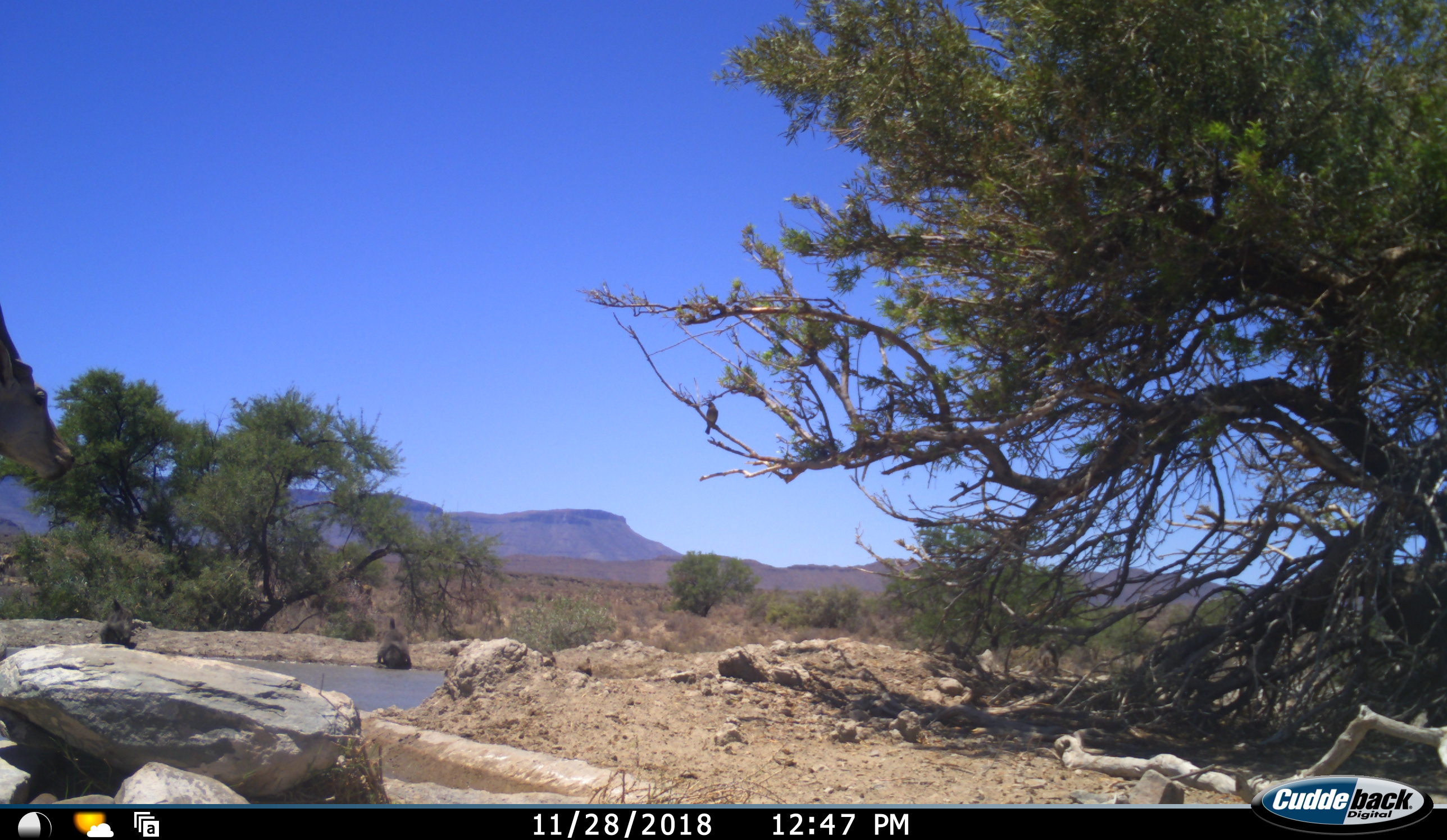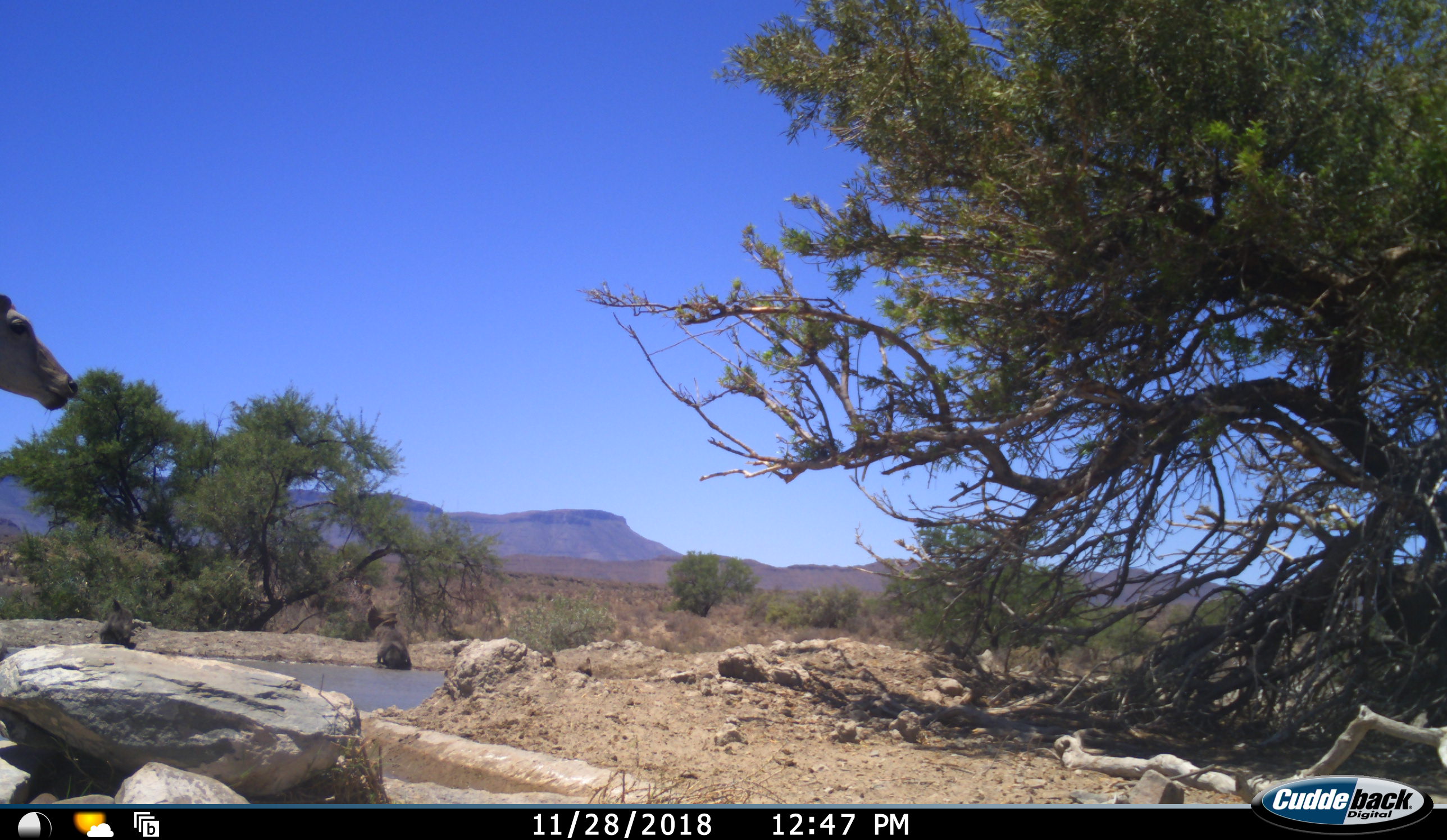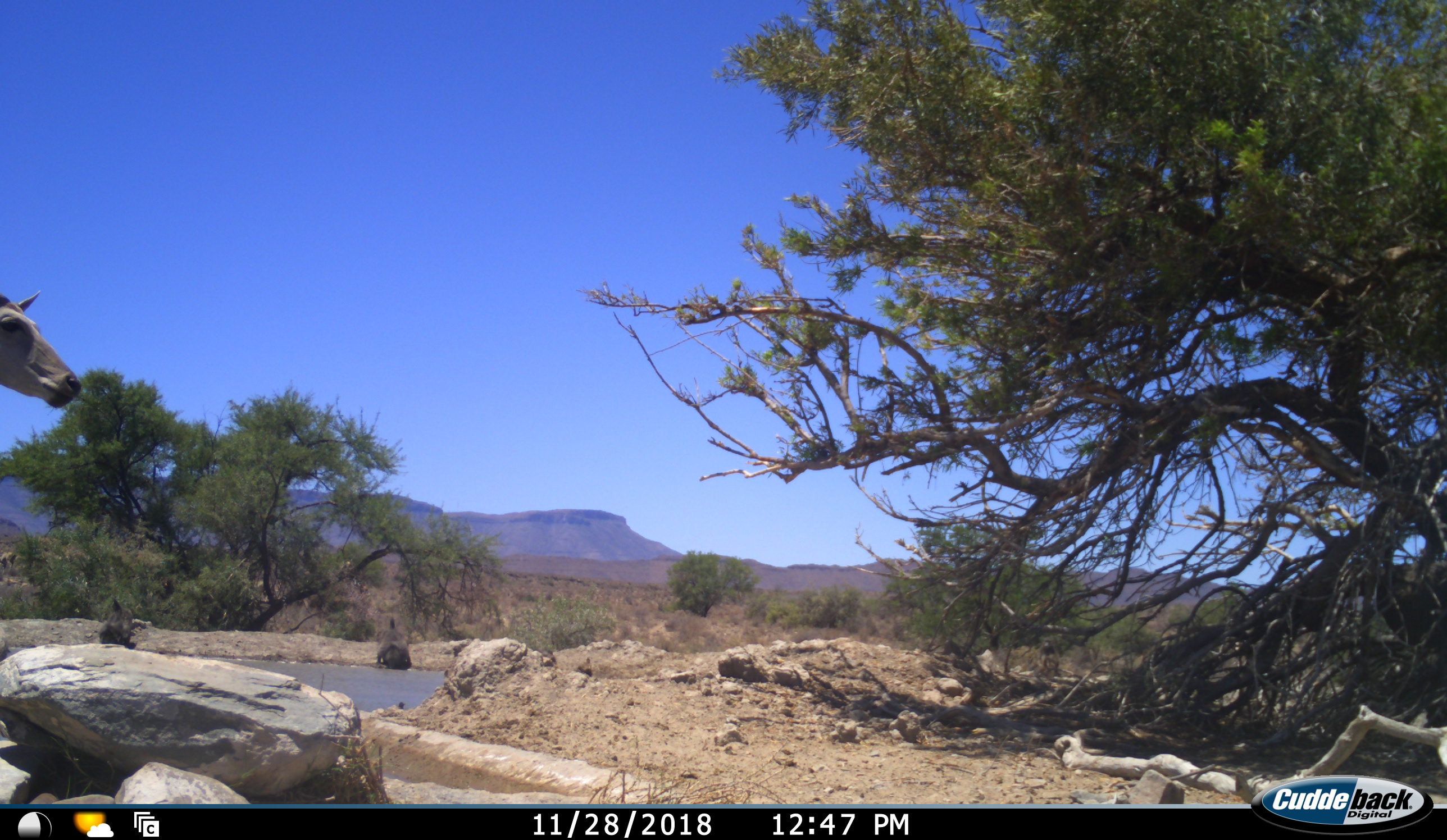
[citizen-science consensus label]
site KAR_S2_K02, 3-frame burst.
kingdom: Animalia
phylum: Chordata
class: Mammalia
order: Artiodactyla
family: Bovidae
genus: Tragelaphus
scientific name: Tragelaphus oryx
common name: eland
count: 1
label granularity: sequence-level